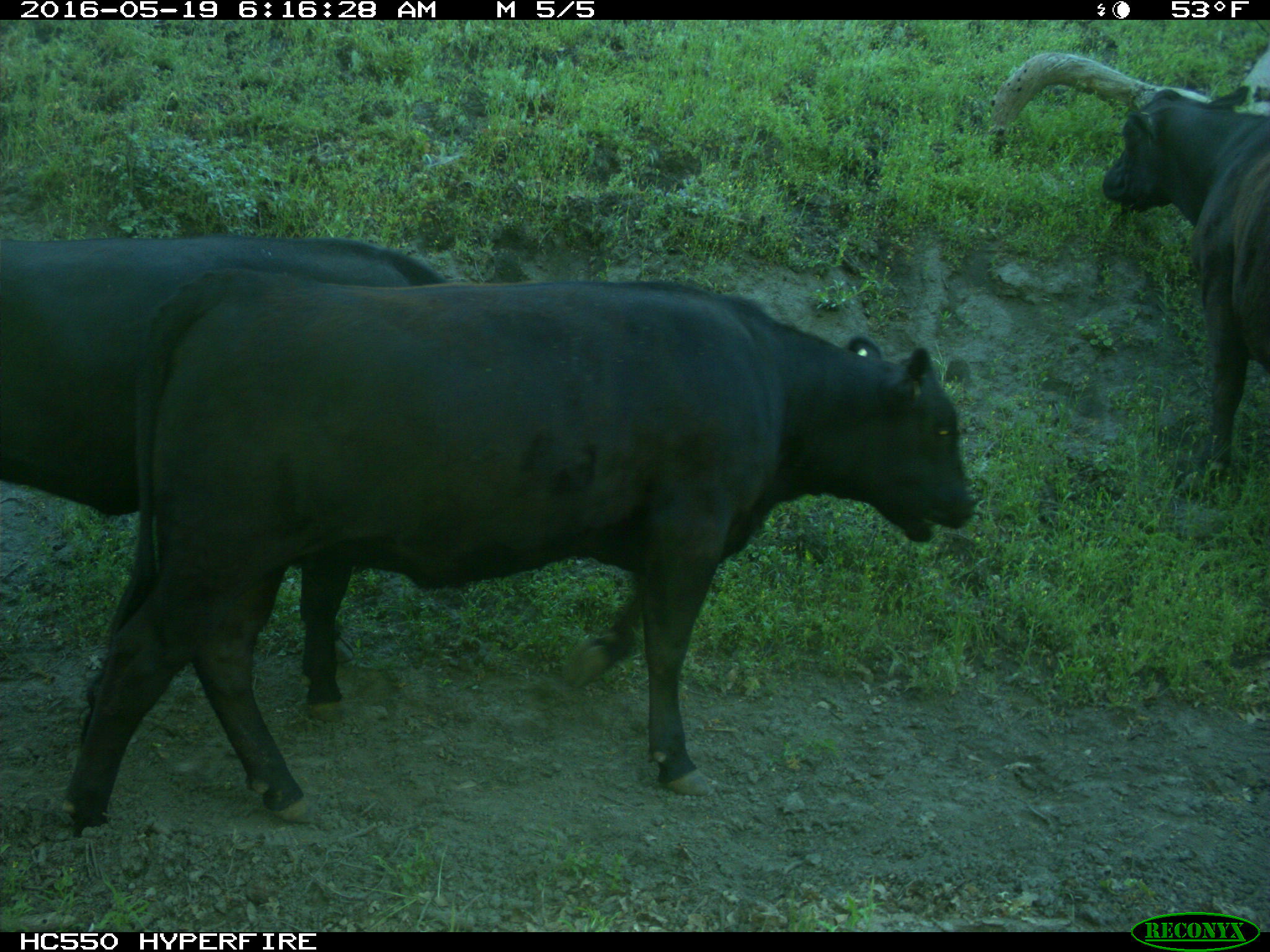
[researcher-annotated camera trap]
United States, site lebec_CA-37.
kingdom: Animalia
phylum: Chordata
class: Mammalia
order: Artiodactyla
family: Bovidae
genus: Bos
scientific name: Bos taurus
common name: domestic cow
Bos taurus (domestic cow).